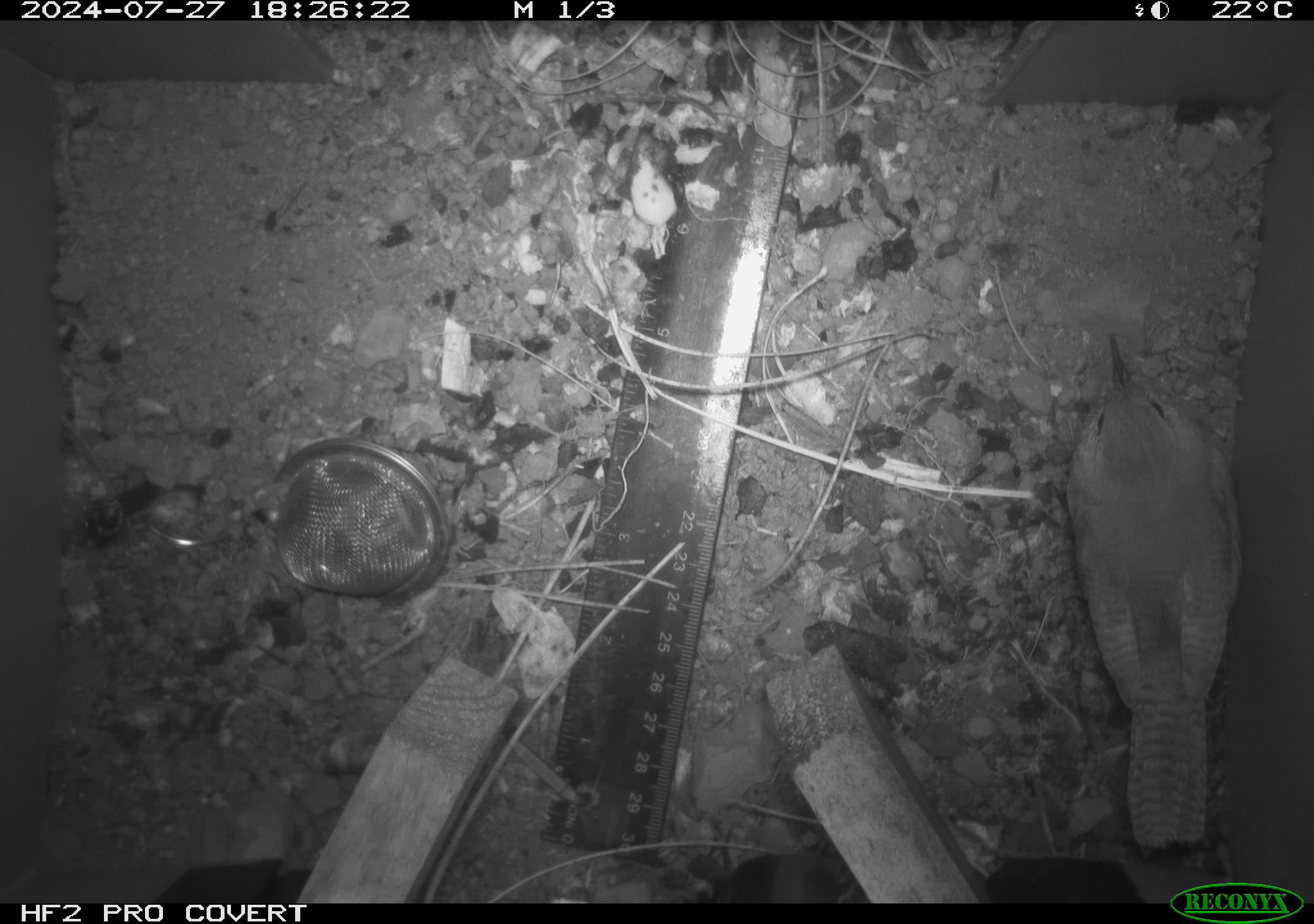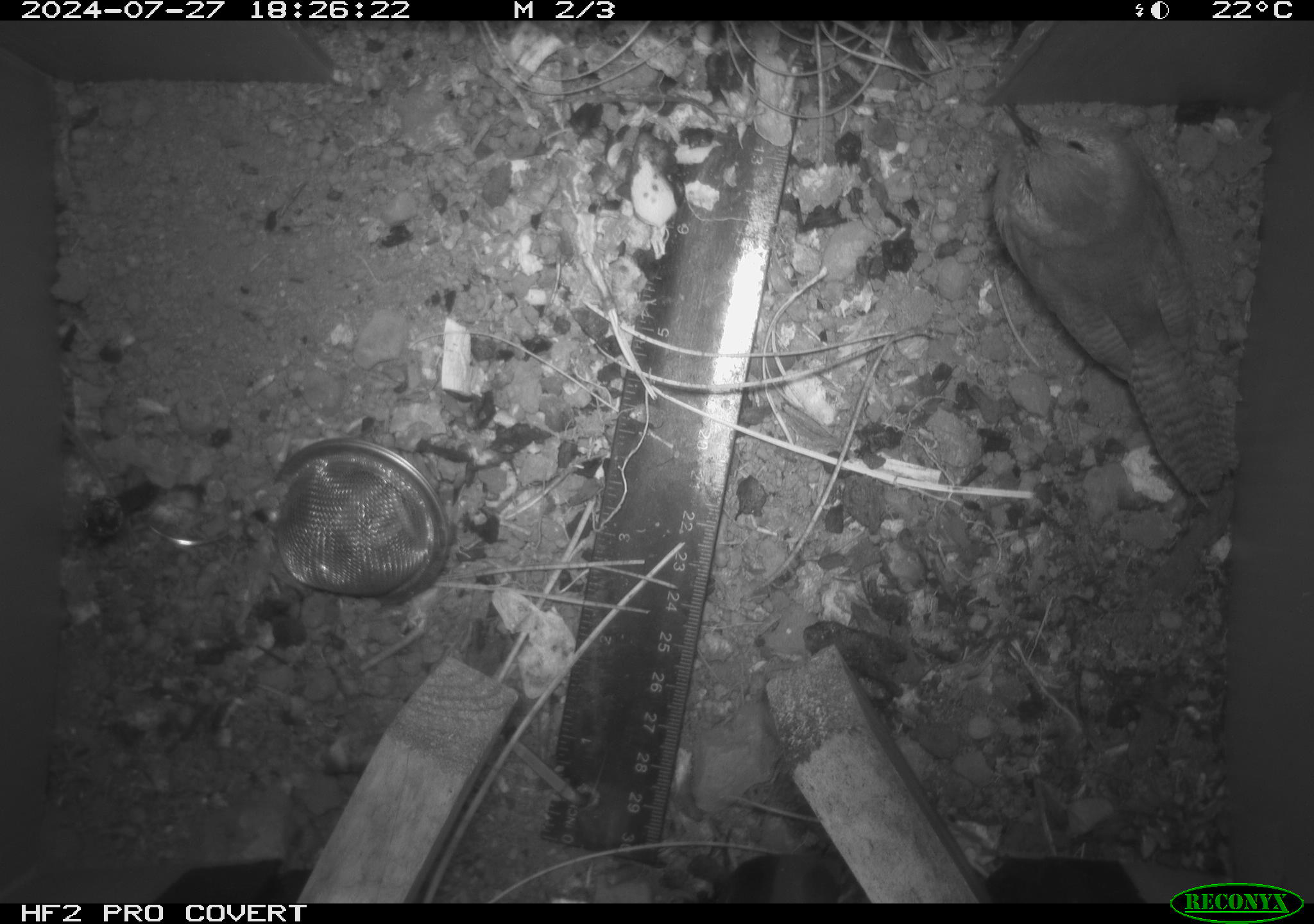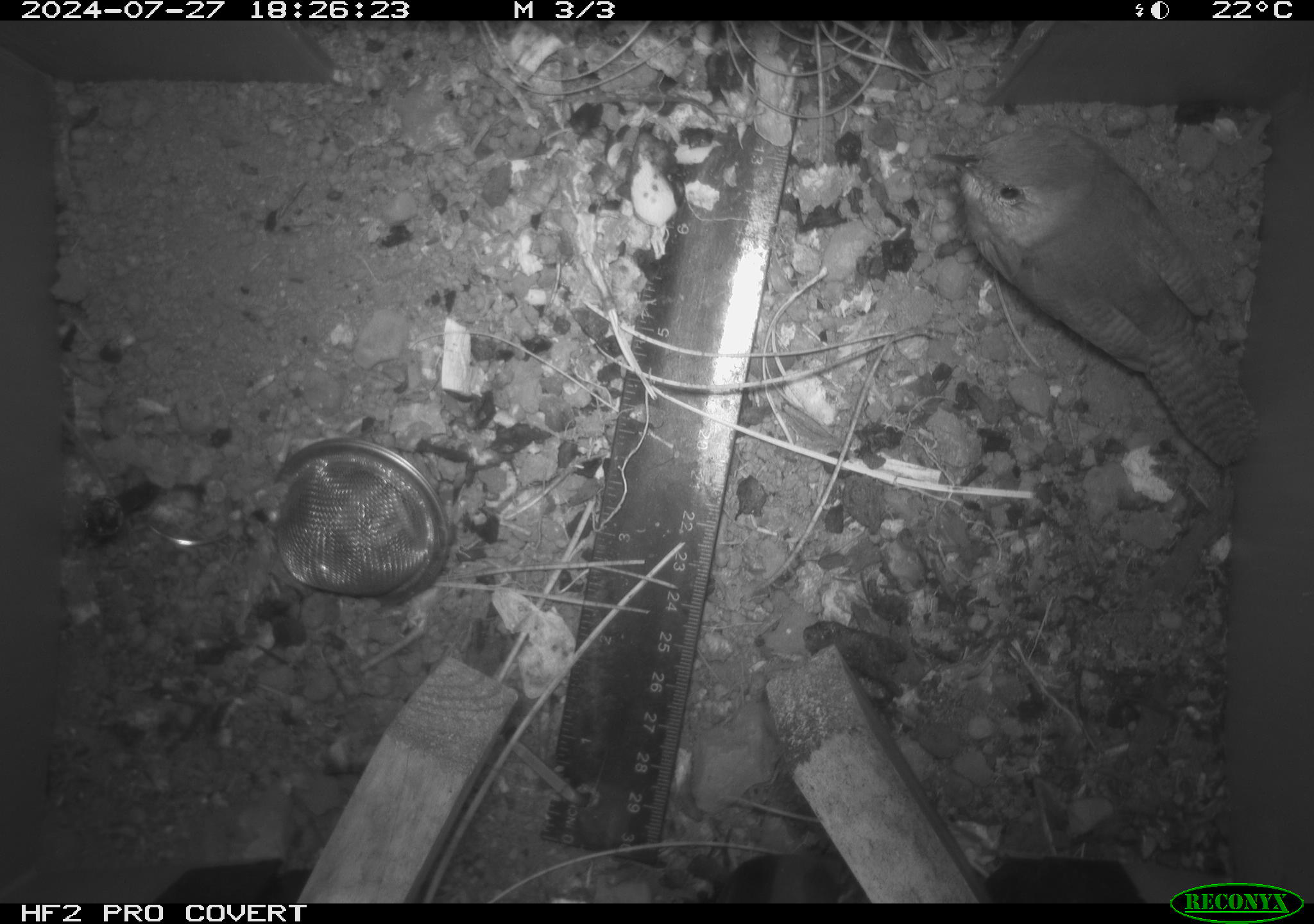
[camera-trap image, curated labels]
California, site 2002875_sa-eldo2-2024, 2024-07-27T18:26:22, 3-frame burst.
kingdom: Animalia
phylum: Chordata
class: Aves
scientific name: Aves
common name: bird